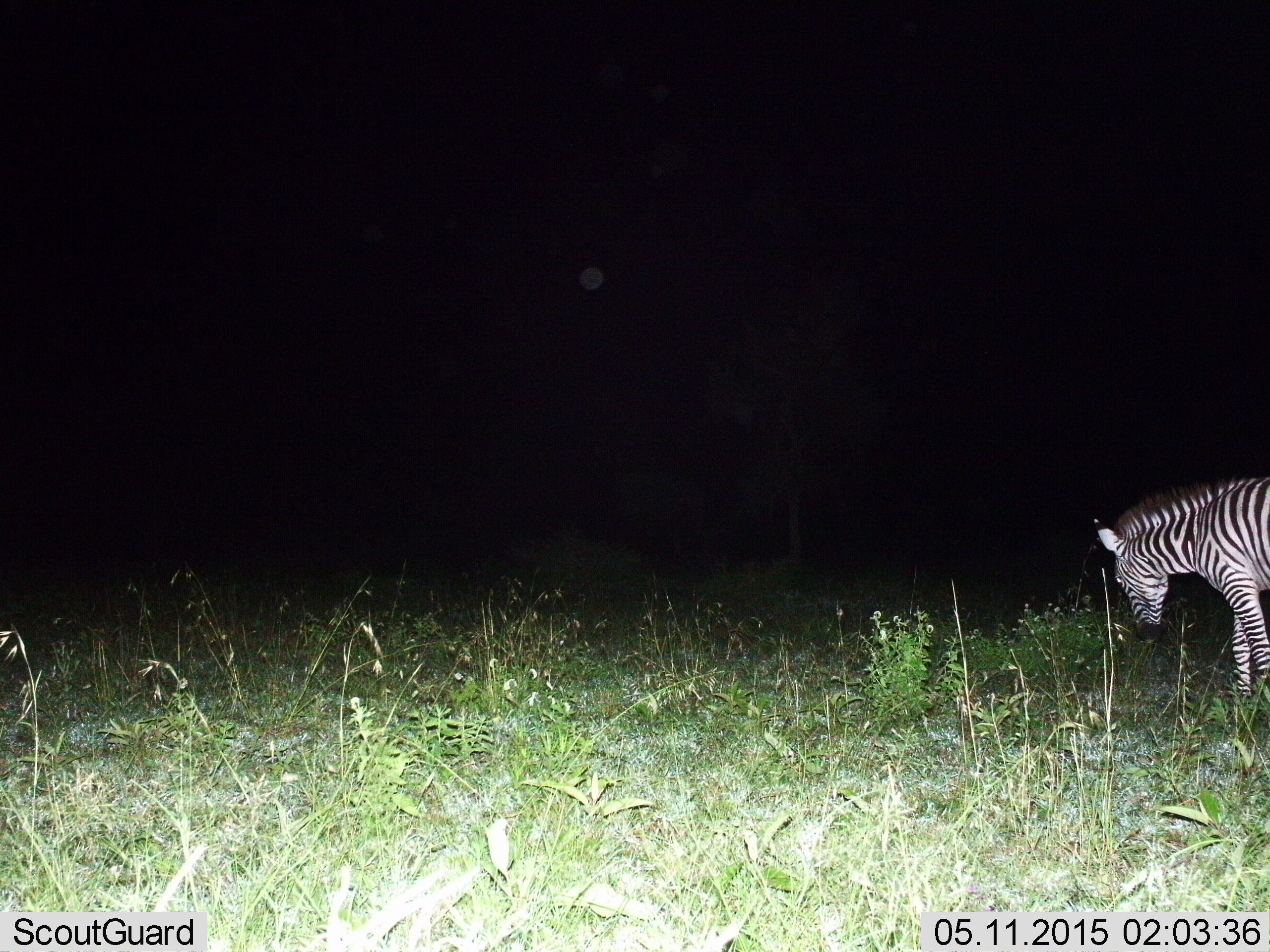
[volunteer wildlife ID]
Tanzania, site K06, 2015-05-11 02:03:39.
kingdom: Animalia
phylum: Chordata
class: Mammalia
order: Perissodactyla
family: Equidae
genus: Equus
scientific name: Equus quagga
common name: plains zebra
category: zebra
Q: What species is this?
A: Zebra (plains zebra) (Equus quagga).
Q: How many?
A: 1.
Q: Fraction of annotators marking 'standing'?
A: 70%.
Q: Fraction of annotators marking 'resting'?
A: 0%.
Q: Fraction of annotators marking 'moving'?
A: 10%.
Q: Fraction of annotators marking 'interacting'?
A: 0%.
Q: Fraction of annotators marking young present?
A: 0%.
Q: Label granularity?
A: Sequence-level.